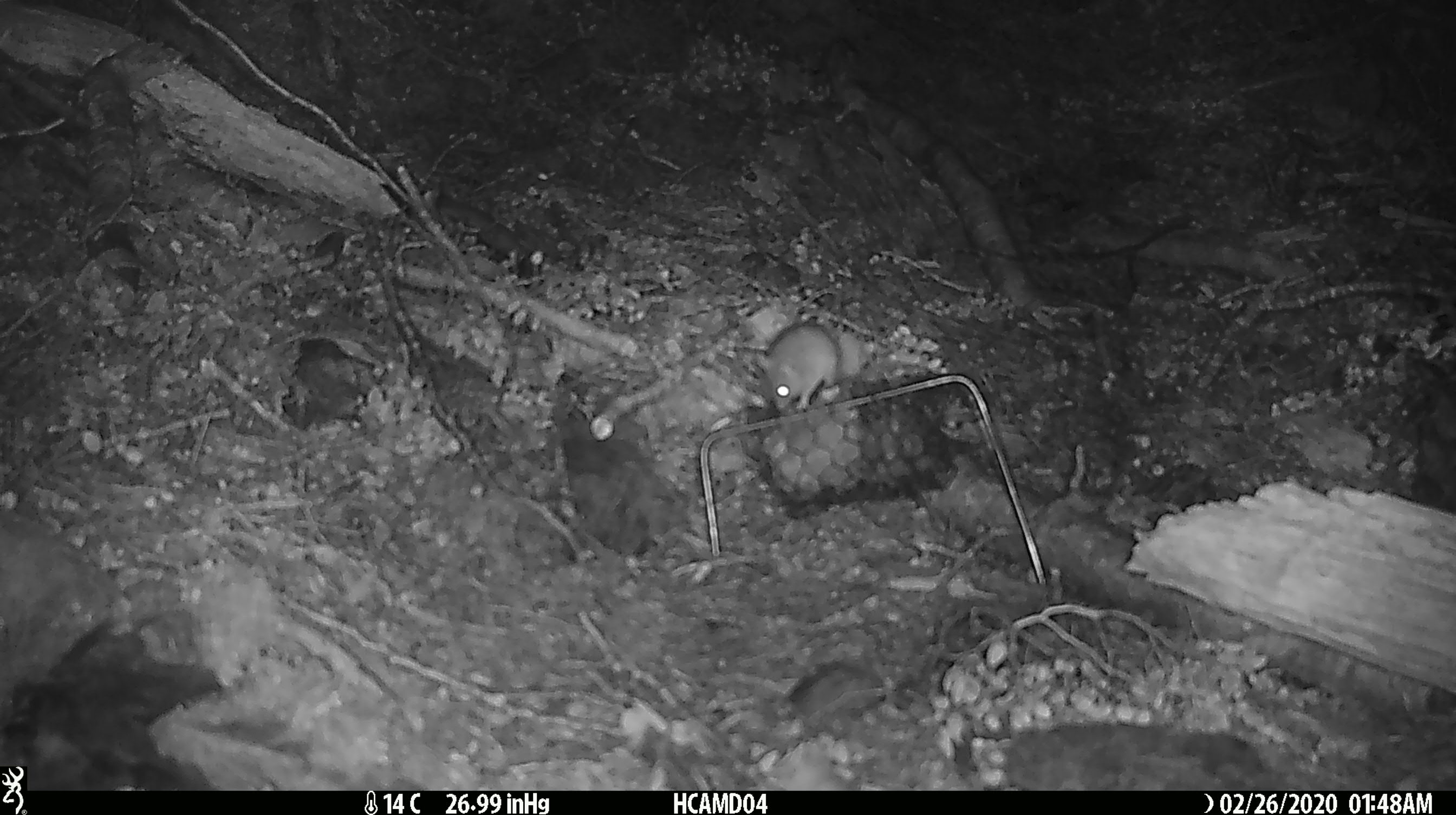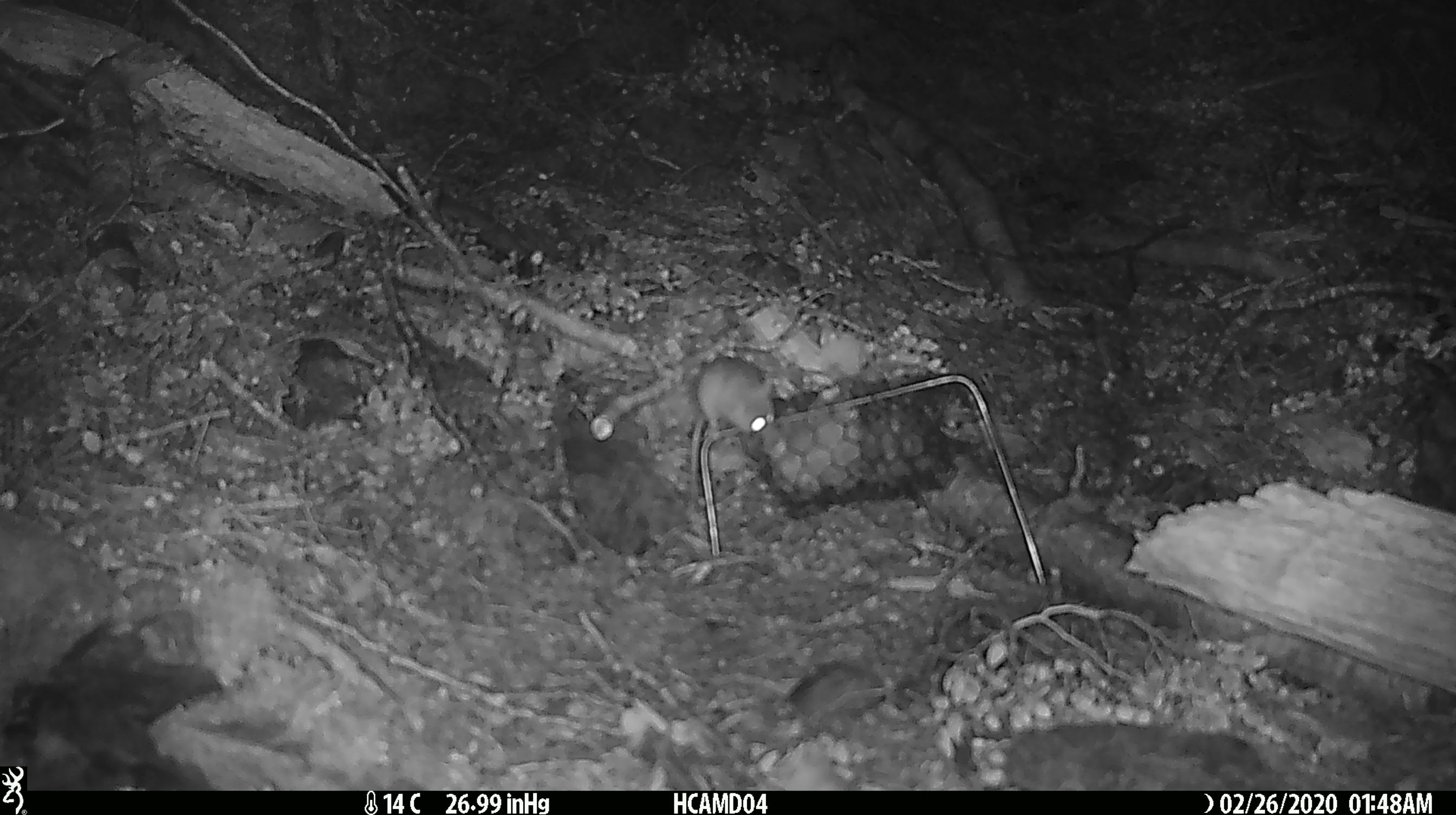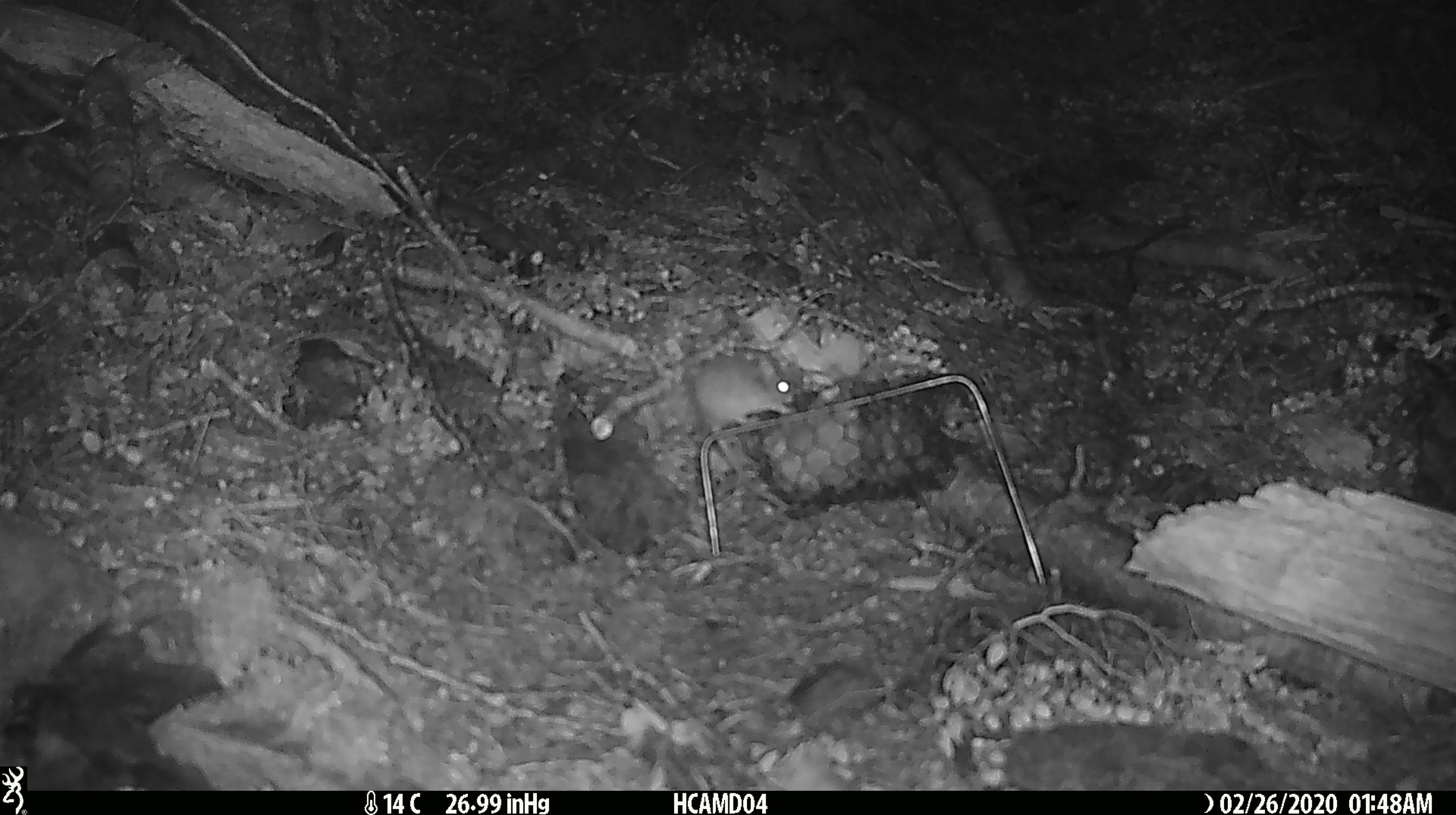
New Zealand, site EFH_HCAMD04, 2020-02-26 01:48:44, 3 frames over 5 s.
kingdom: Animalia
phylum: Chordata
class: Mammalia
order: Rodentia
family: Muridae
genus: Mus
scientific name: Mus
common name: mouse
Mouse (Mus).